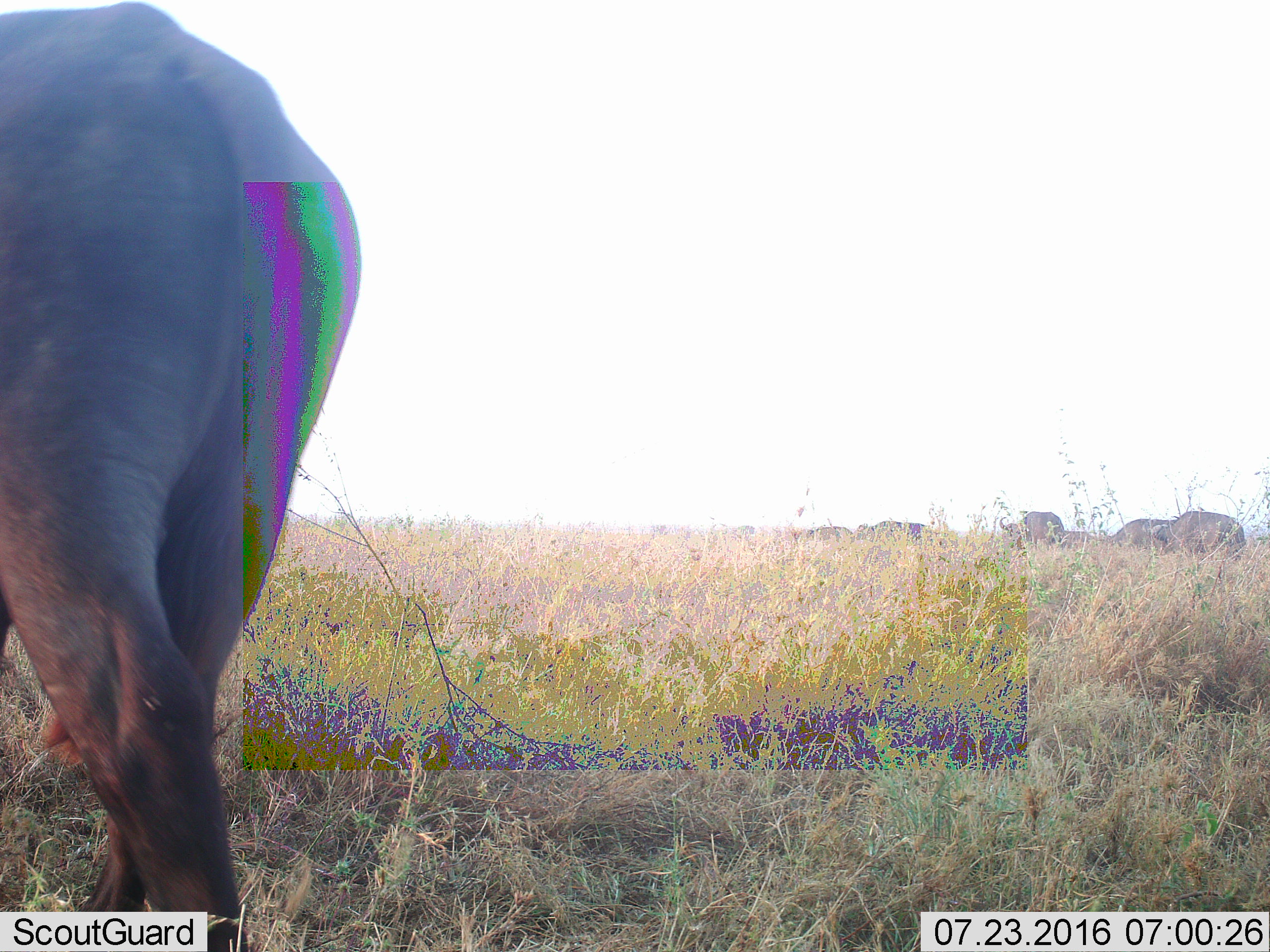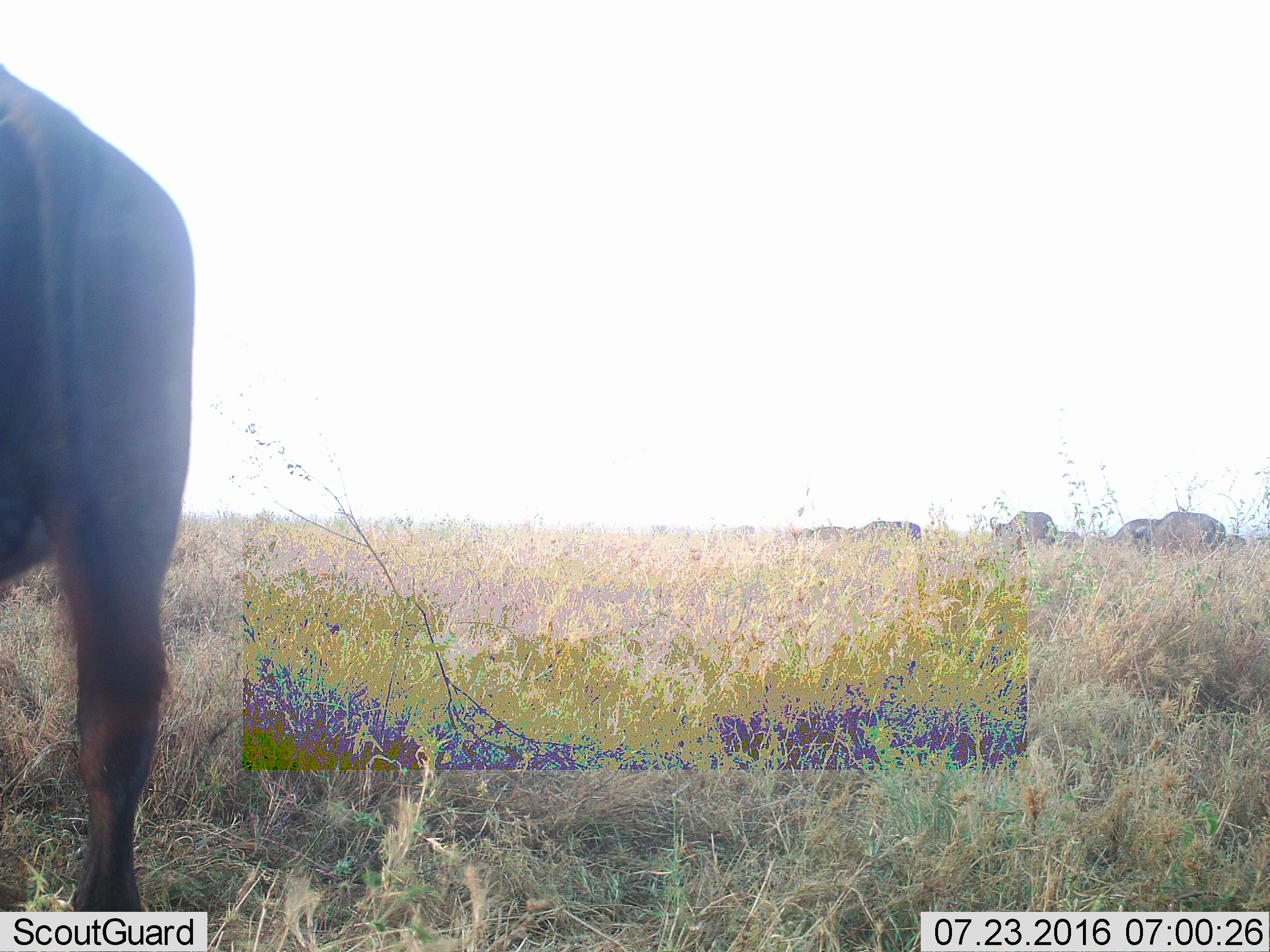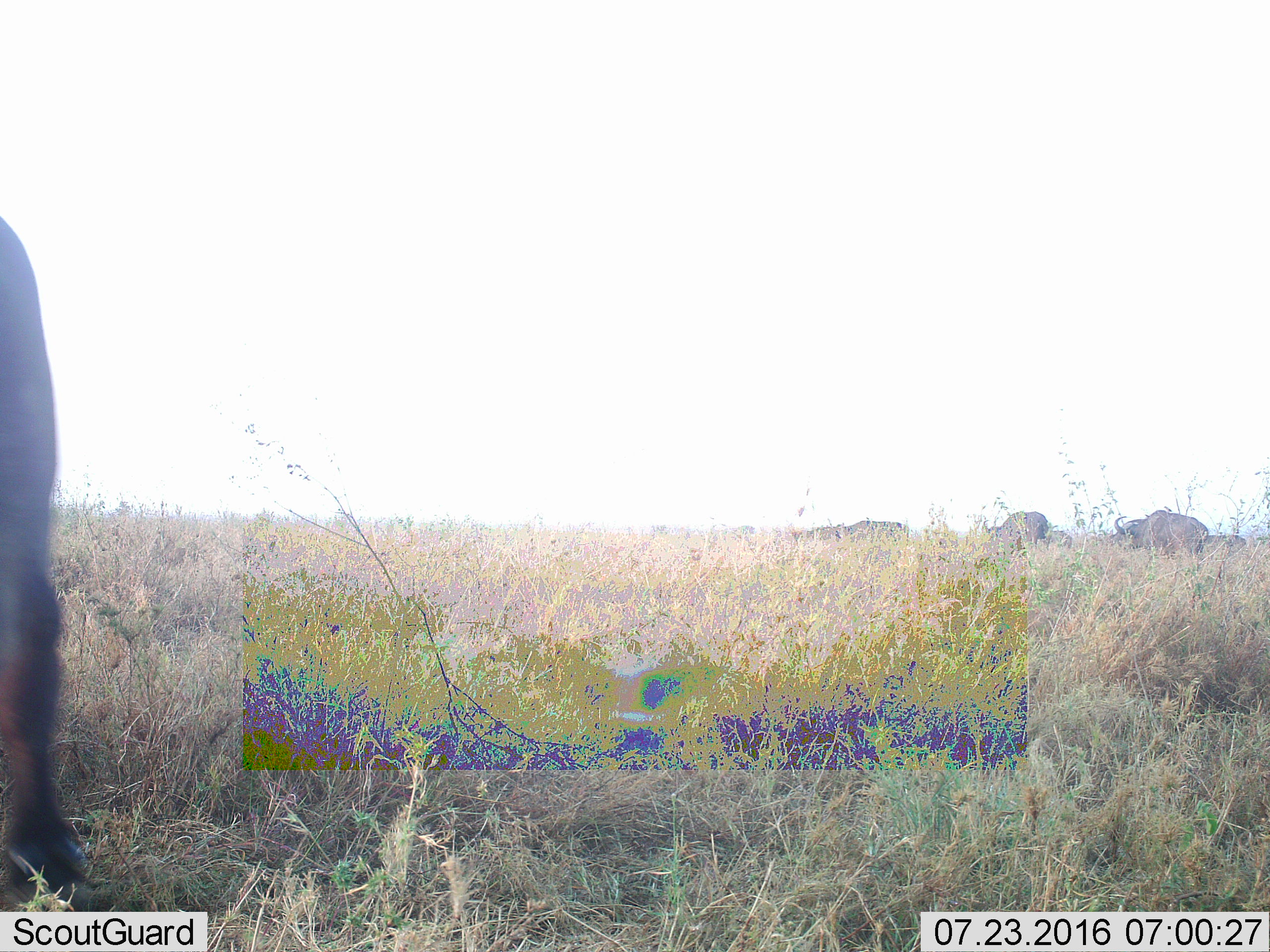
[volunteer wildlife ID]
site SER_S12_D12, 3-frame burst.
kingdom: Animalia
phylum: Chordata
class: Mammalia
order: Artiodactyla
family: Bovidae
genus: Syncerus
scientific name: Syncerus caffer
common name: african buffalo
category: buffalo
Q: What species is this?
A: Buffalo (african buffalo) (Syncerus caffer).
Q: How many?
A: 7.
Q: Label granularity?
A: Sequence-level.